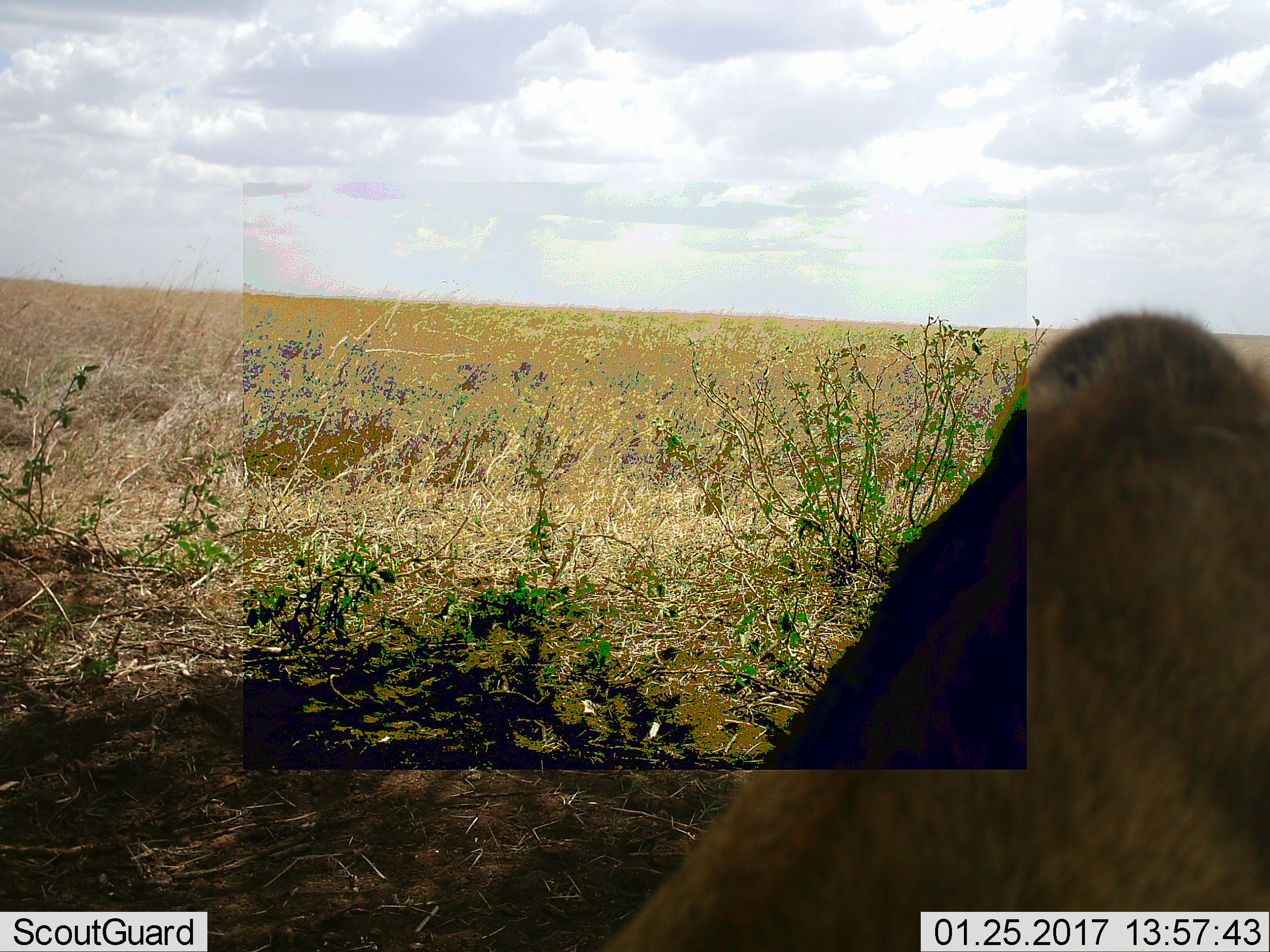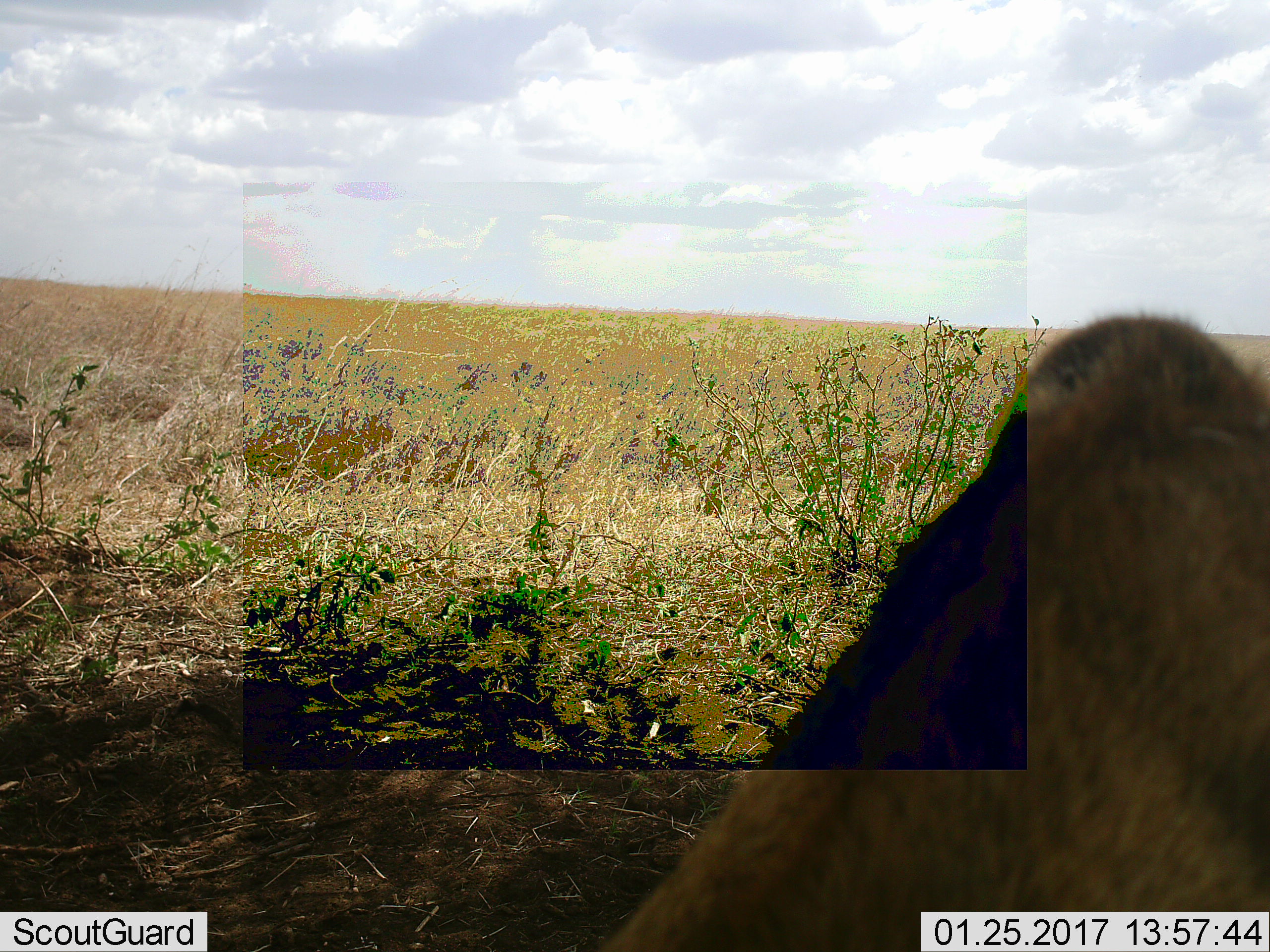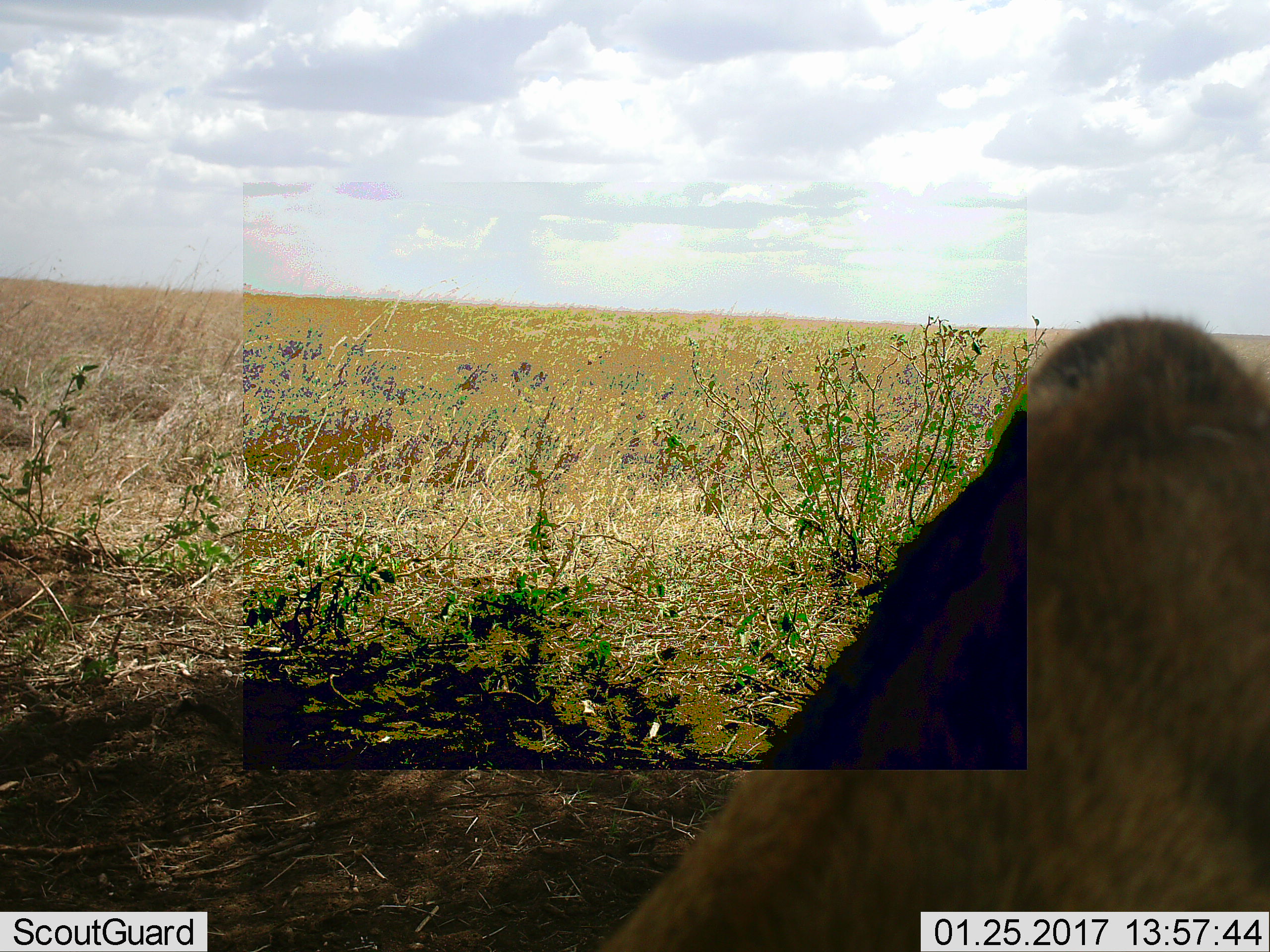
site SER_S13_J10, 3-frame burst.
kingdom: Animalia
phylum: Chordata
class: Mammalia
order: Carnivora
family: Felidae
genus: Panthera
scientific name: Panthera leo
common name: lion female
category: lionfemale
Lionfemale (lion female) (Panthera leo), count 1. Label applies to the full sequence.